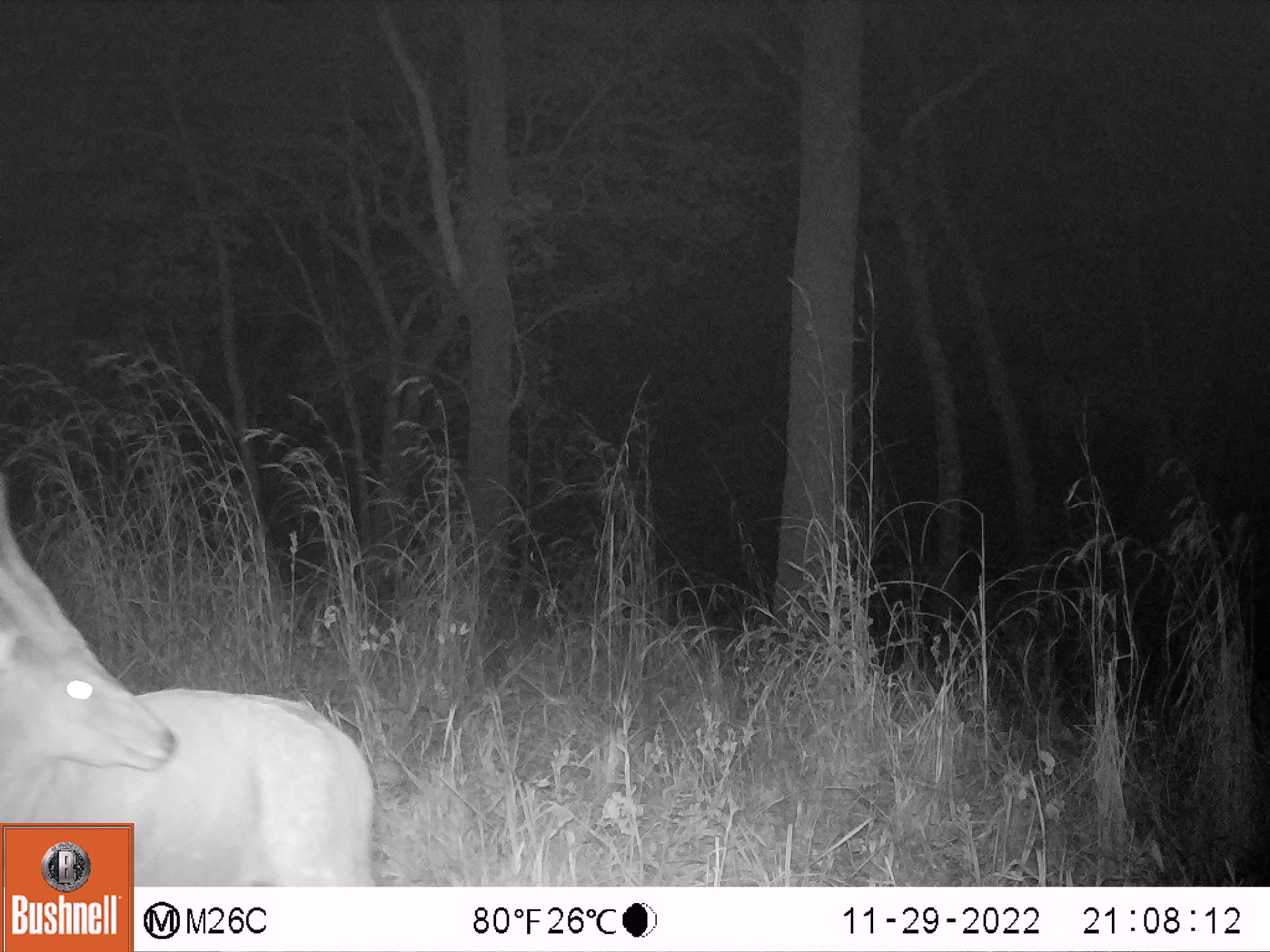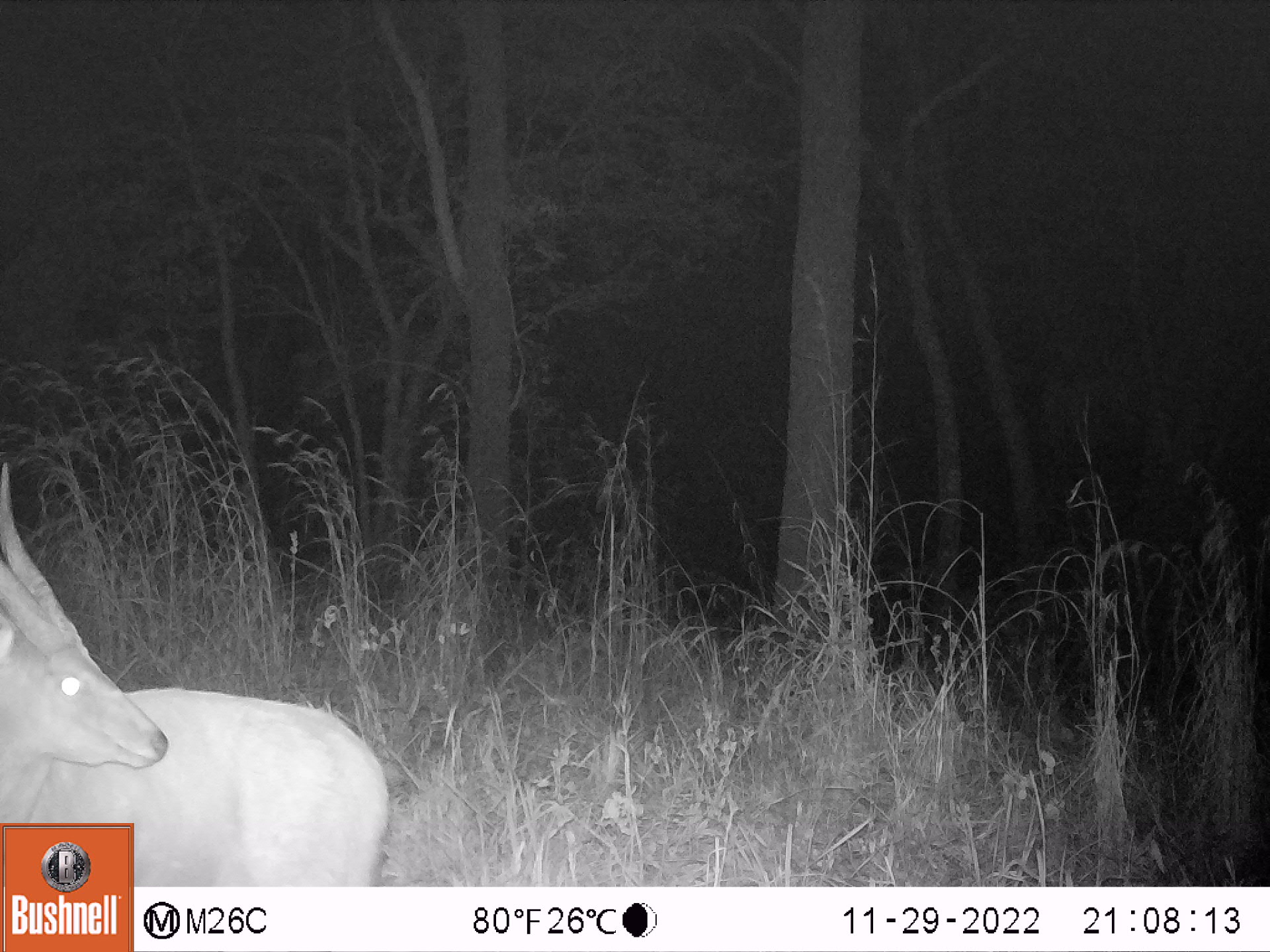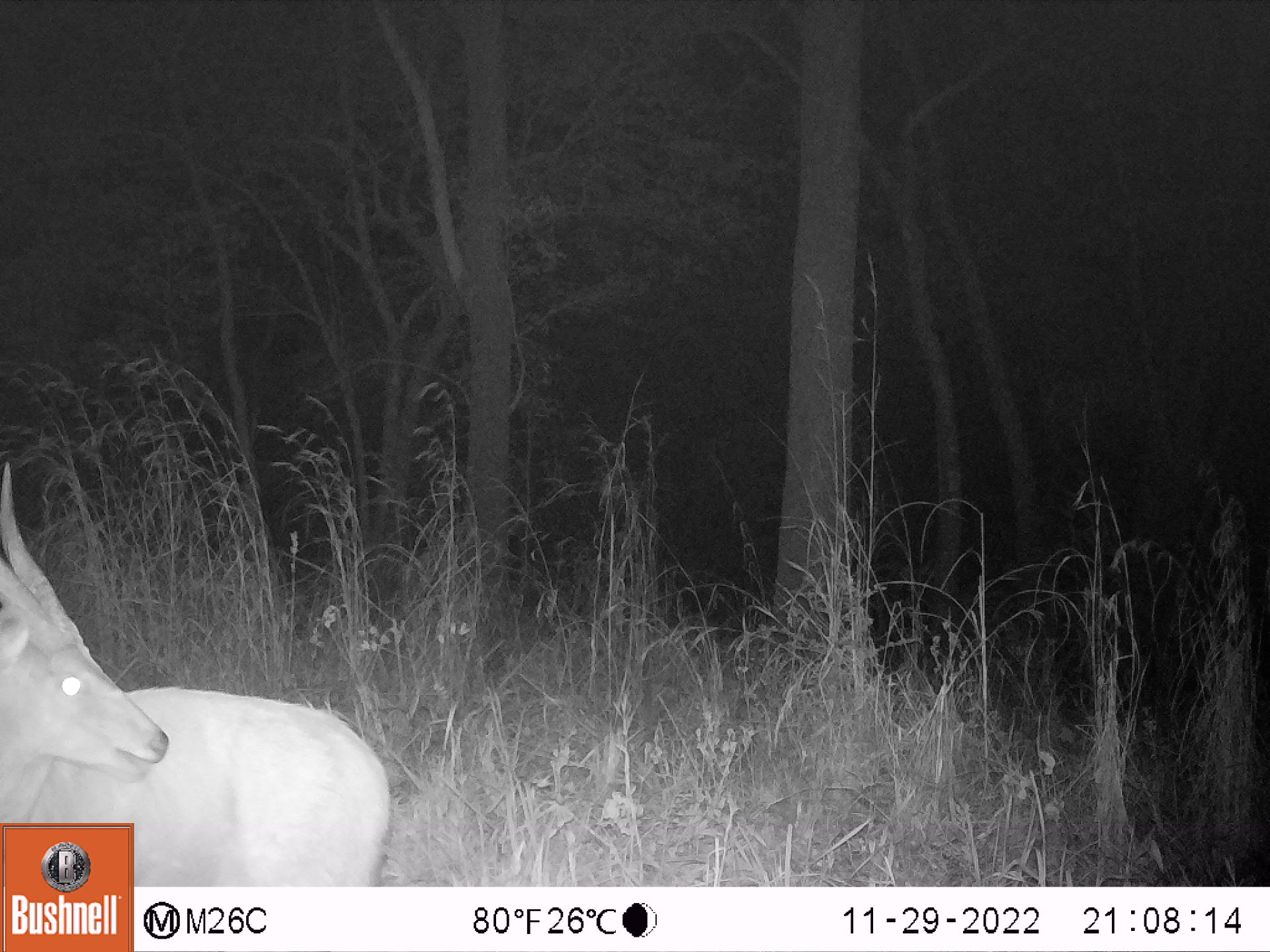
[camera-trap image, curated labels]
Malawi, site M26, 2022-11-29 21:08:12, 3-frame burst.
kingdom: Animalia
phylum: Chordata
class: Mammalia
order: Artiodactyla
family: Bovidae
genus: Tragelaphus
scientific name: Tragelaphus sylvaticus sylvaticus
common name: cape bushbuck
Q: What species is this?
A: Cape bushbuck (Tragelaphus sylvaticus sylvaticus).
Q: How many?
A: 1.